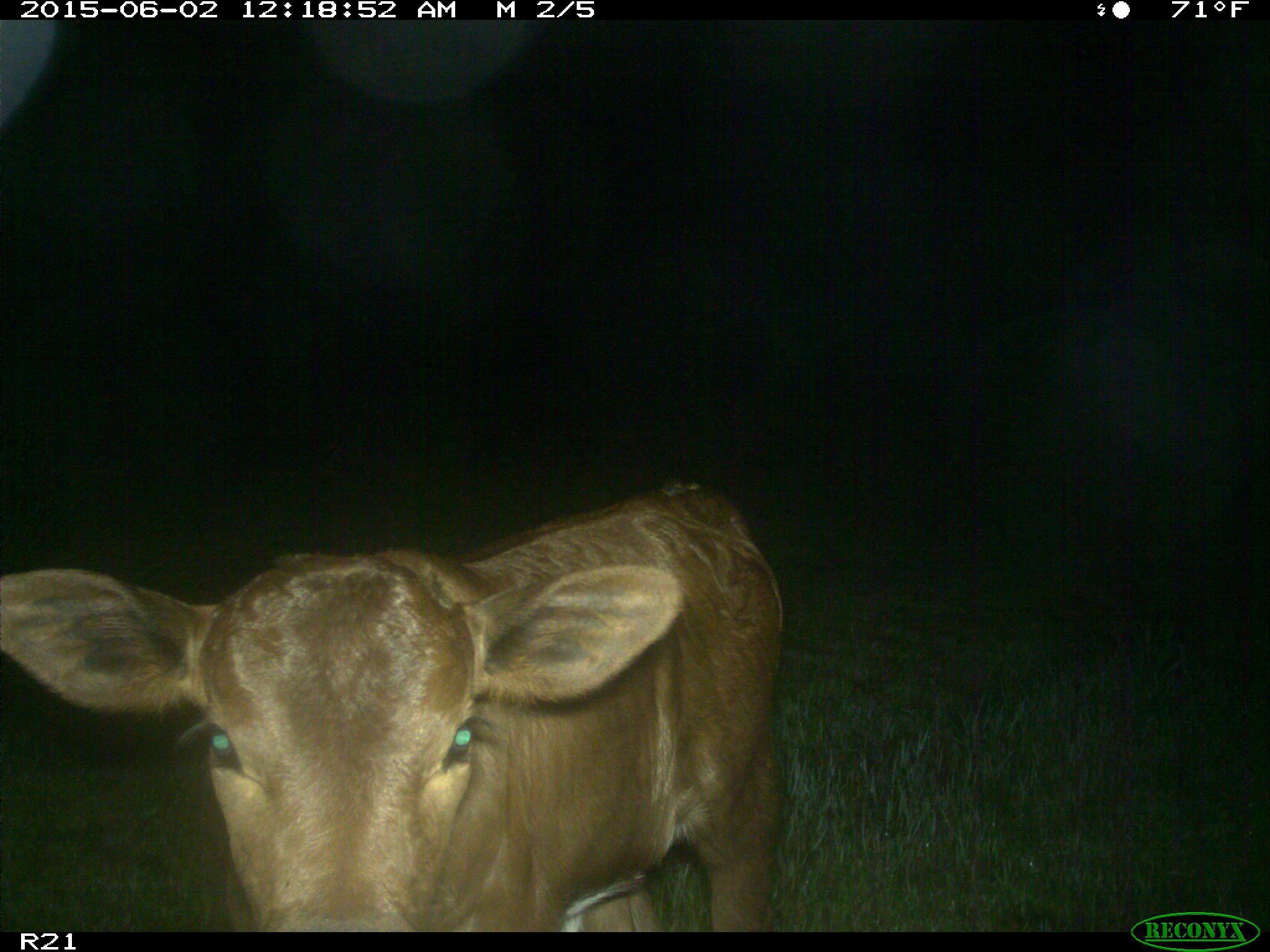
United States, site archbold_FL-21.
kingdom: Animalia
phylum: Chordata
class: Mammalia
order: Artiodactyla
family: Bovidae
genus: Bos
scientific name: Bos taurus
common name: domestic cow